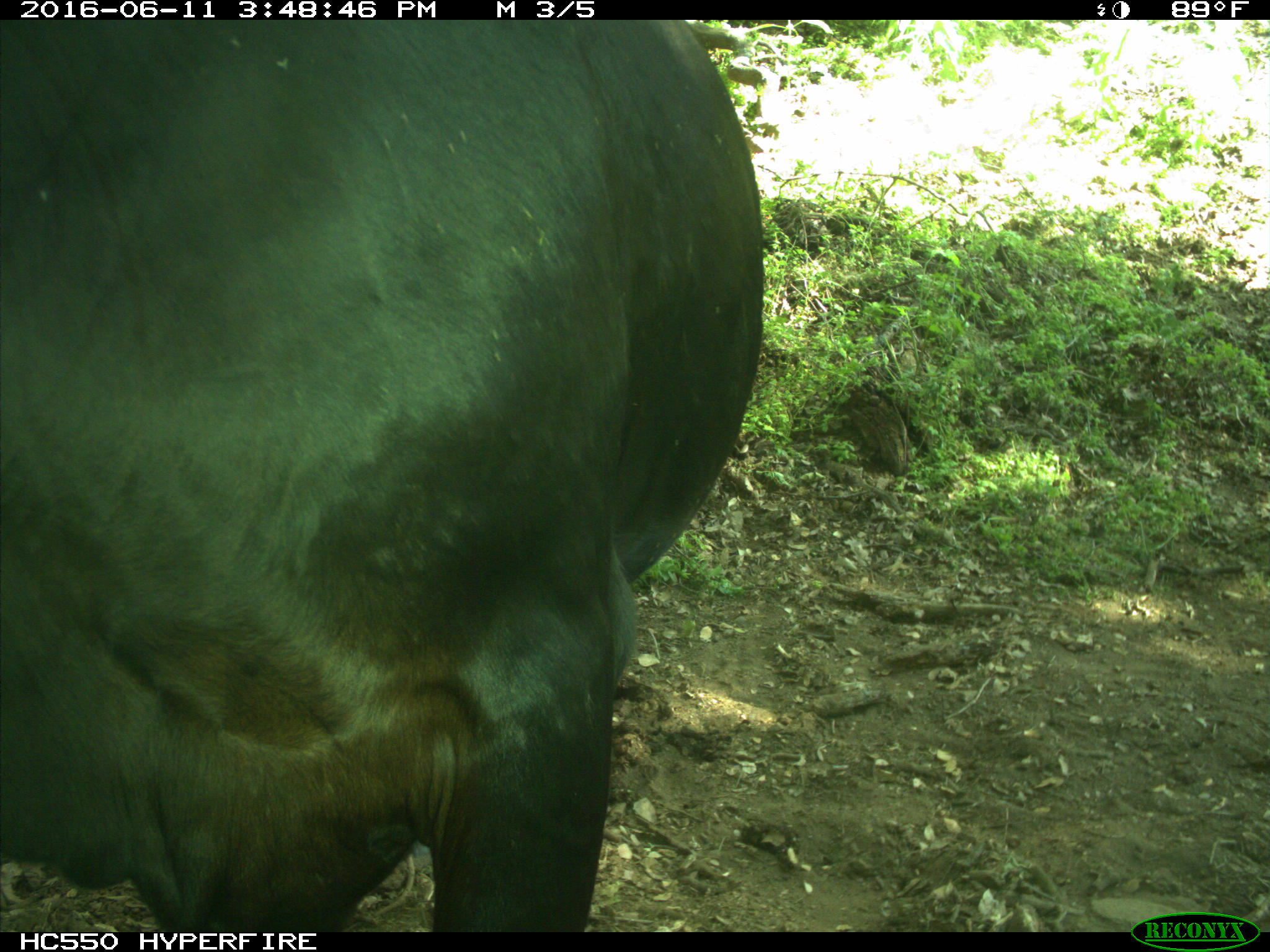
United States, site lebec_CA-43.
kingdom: Animalia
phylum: Chordata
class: Mammalia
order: Artiodactyla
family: Bovidae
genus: Bos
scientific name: Bos taurus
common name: domestic cow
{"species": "Bos taurus (domestic cow)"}